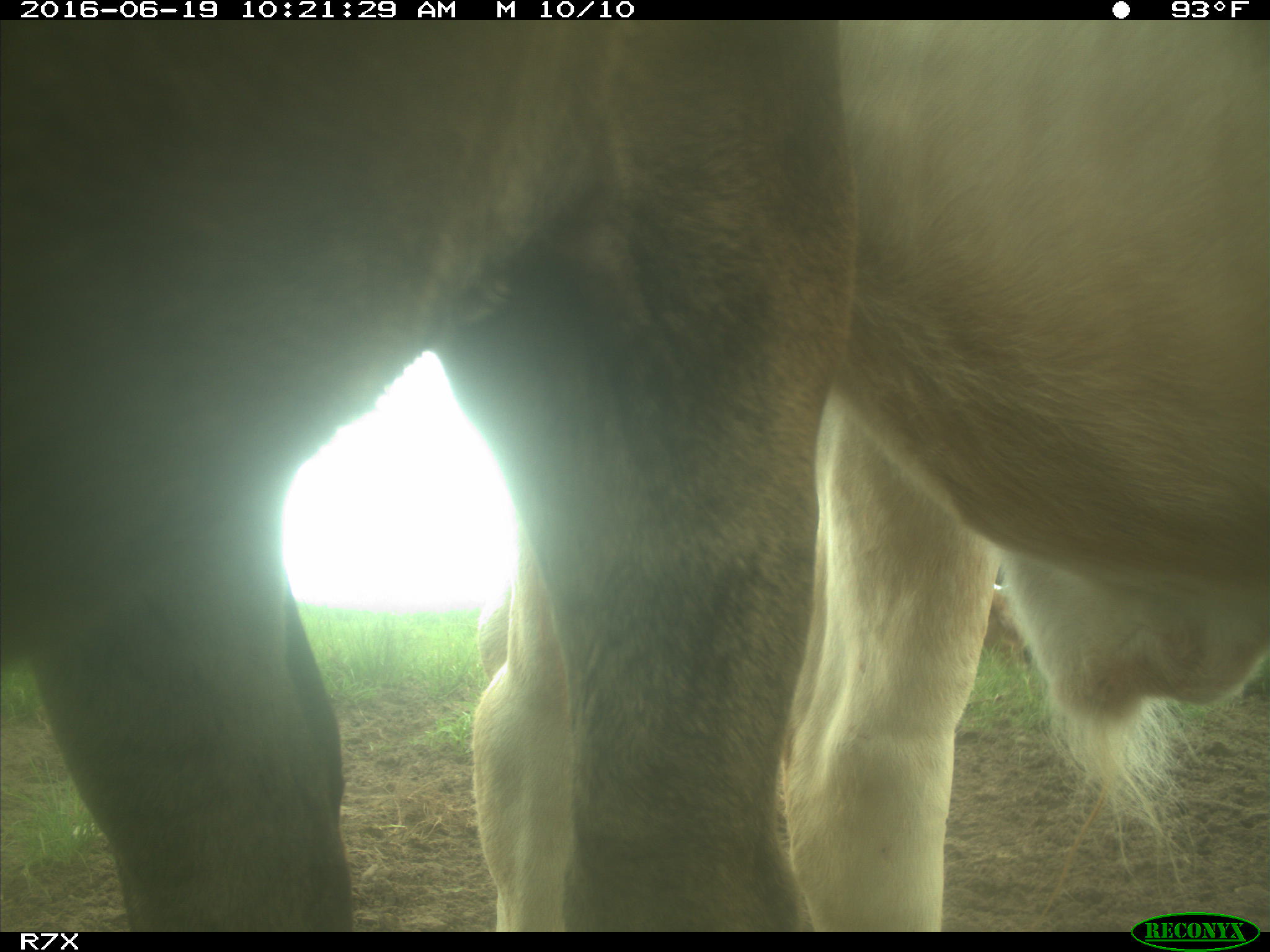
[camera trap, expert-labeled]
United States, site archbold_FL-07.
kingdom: Animalia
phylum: Chordata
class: Mammalia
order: Artiodactyla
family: Bovidae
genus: Bos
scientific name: Bos taurus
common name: domestic cow